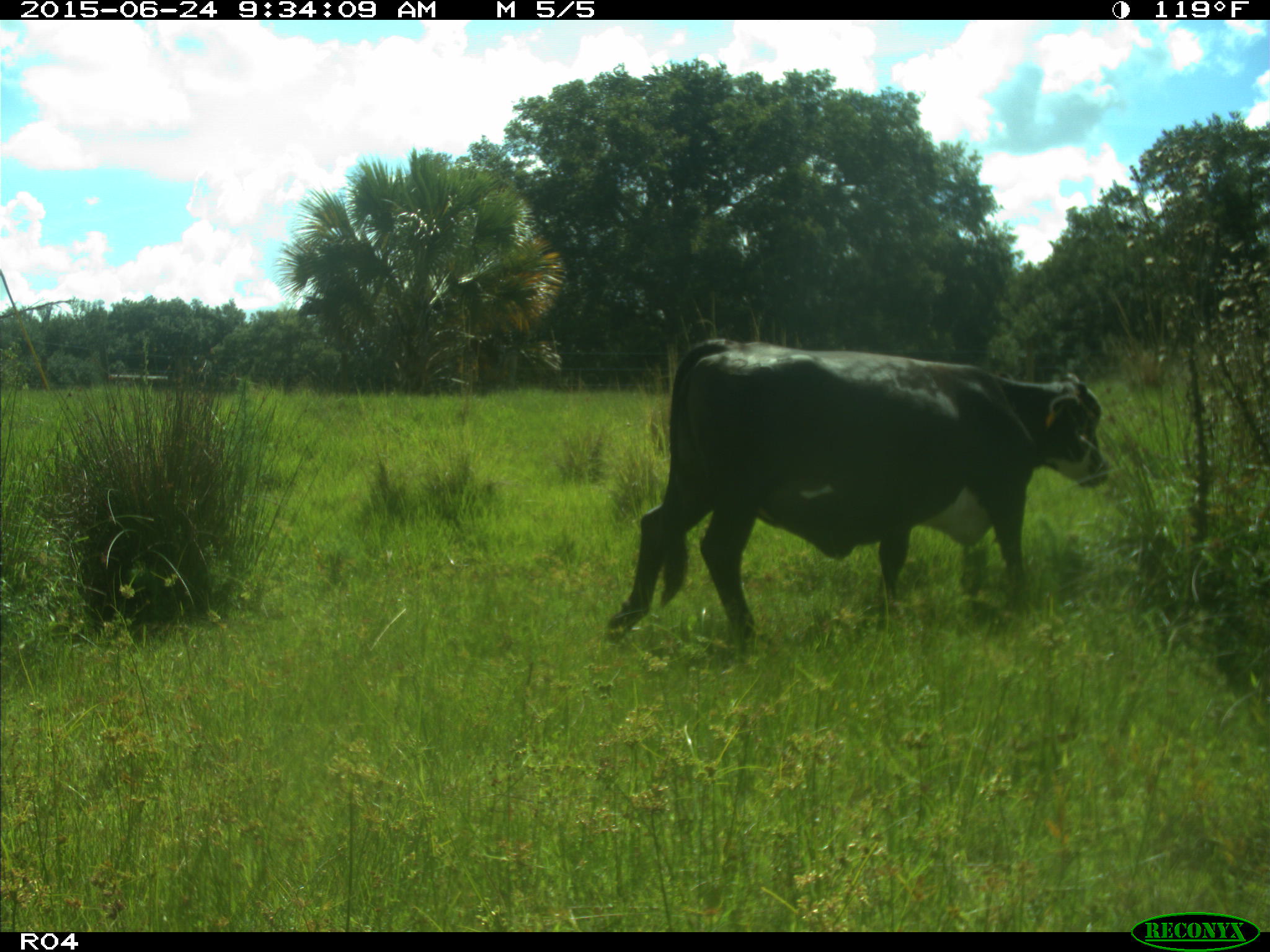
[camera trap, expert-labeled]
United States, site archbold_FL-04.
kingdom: Animalia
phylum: Chordata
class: Mammalia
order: Artiodactyla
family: Bovidae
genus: Bos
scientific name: Bos taurus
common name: domestic cow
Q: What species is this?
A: Bos taurus (domestic cow).